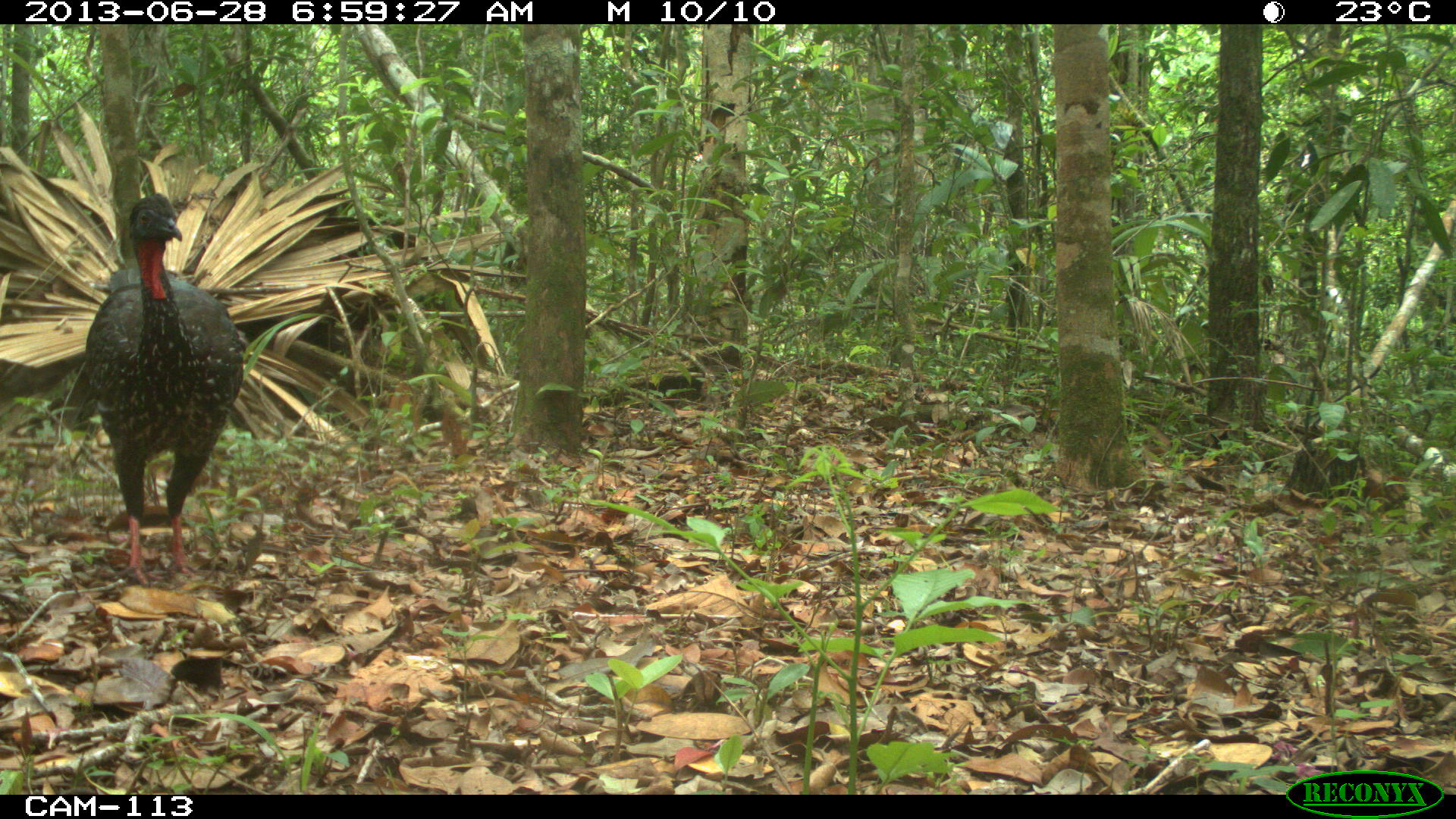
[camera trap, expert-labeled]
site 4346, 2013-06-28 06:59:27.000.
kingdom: Animalia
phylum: Chordata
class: Aves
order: Galliformes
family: Cracidae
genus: Penelope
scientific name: Penelope purpurascens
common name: crested guan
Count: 2.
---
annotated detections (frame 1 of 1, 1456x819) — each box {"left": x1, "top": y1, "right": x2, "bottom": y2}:
penelope purpurascens: {"left": 81, "top": 188, "right": 245, "bottom": 589}